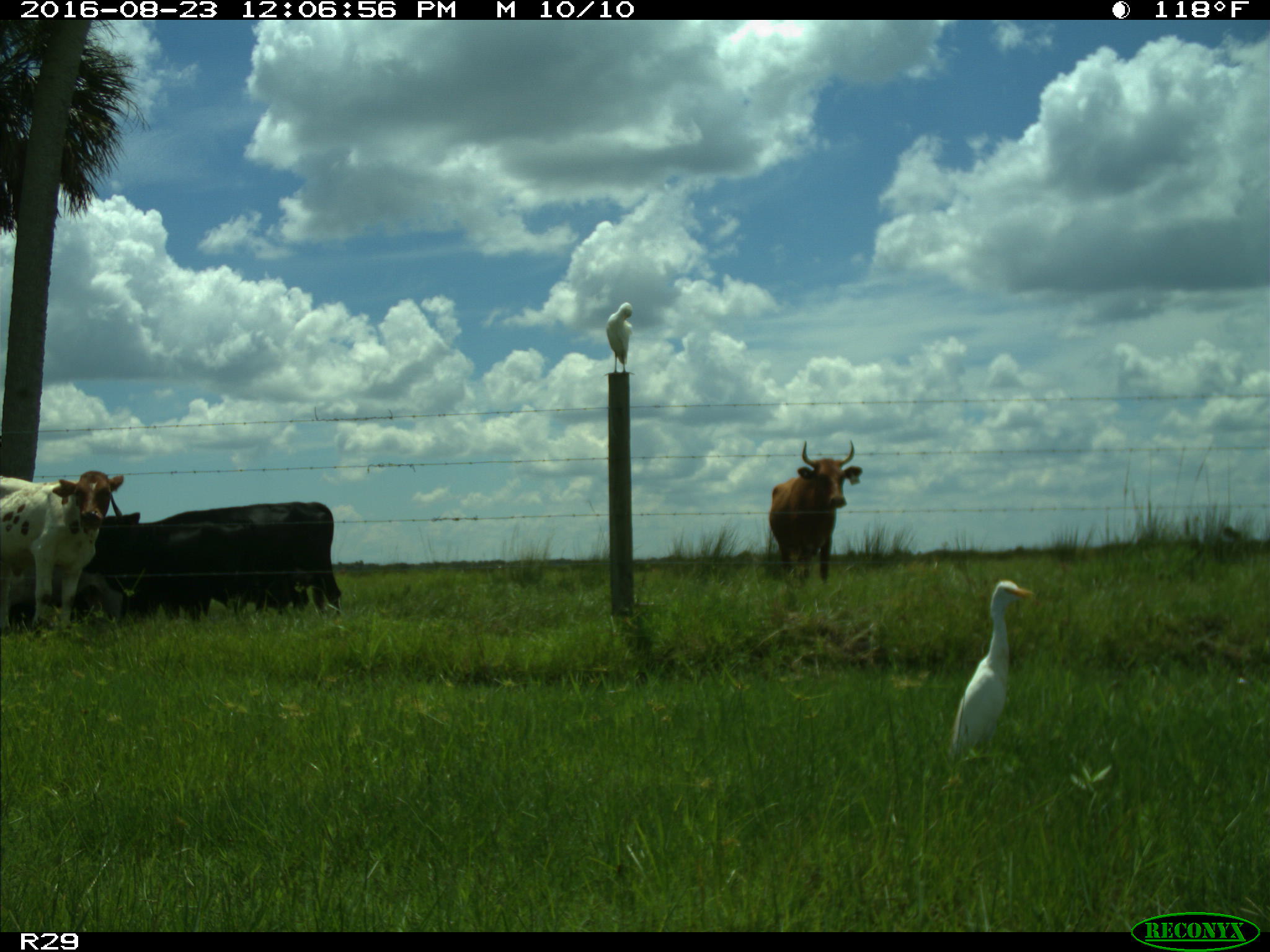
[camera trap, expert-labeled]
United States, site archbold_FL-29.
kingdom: Animalia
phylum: Chordata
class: Mammalia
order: Artiodactyla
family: Bovidae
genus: Bos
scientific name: Bos taurus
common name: domestic cow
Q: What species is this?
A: Bos taurus (domestic cow).